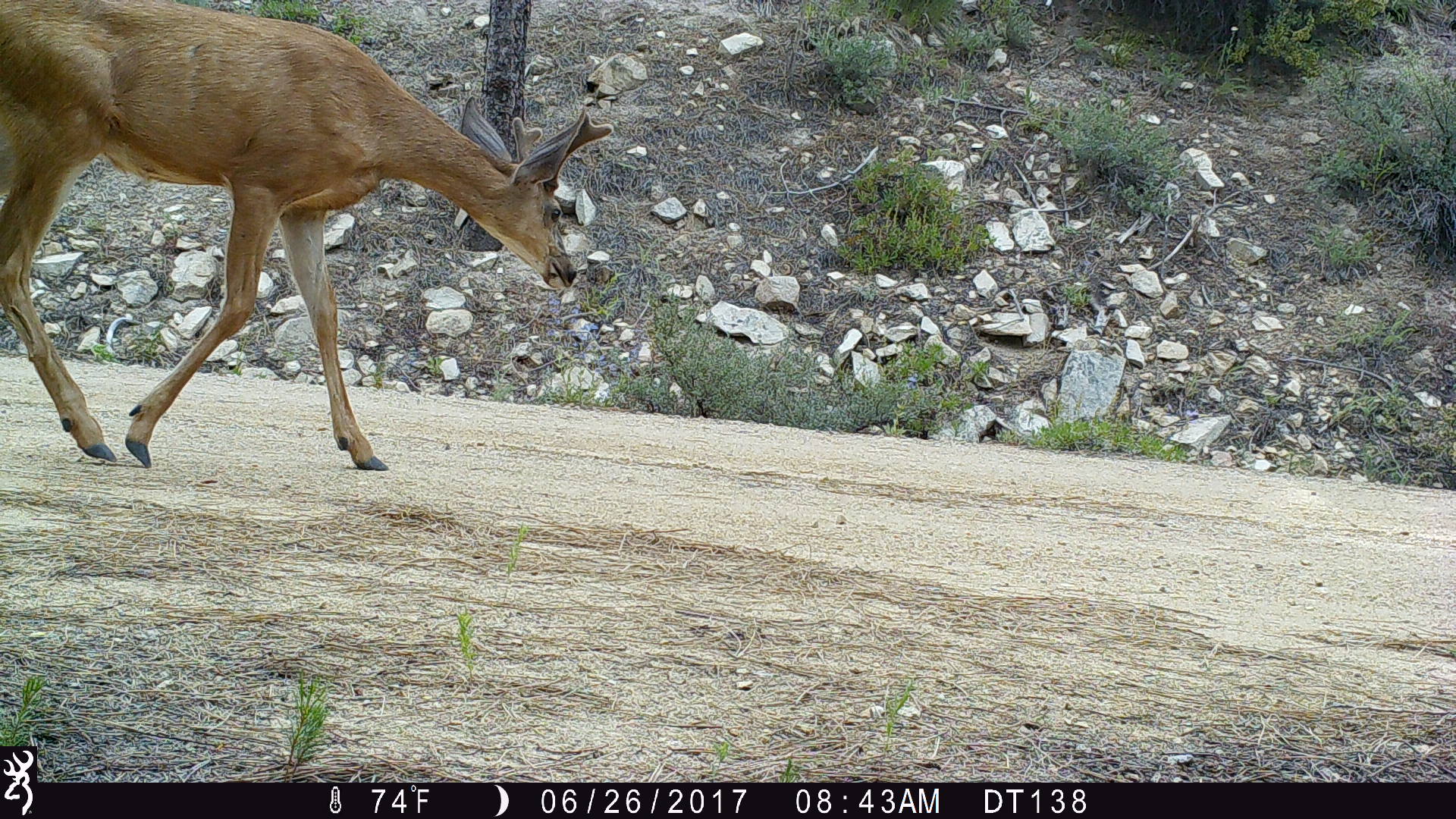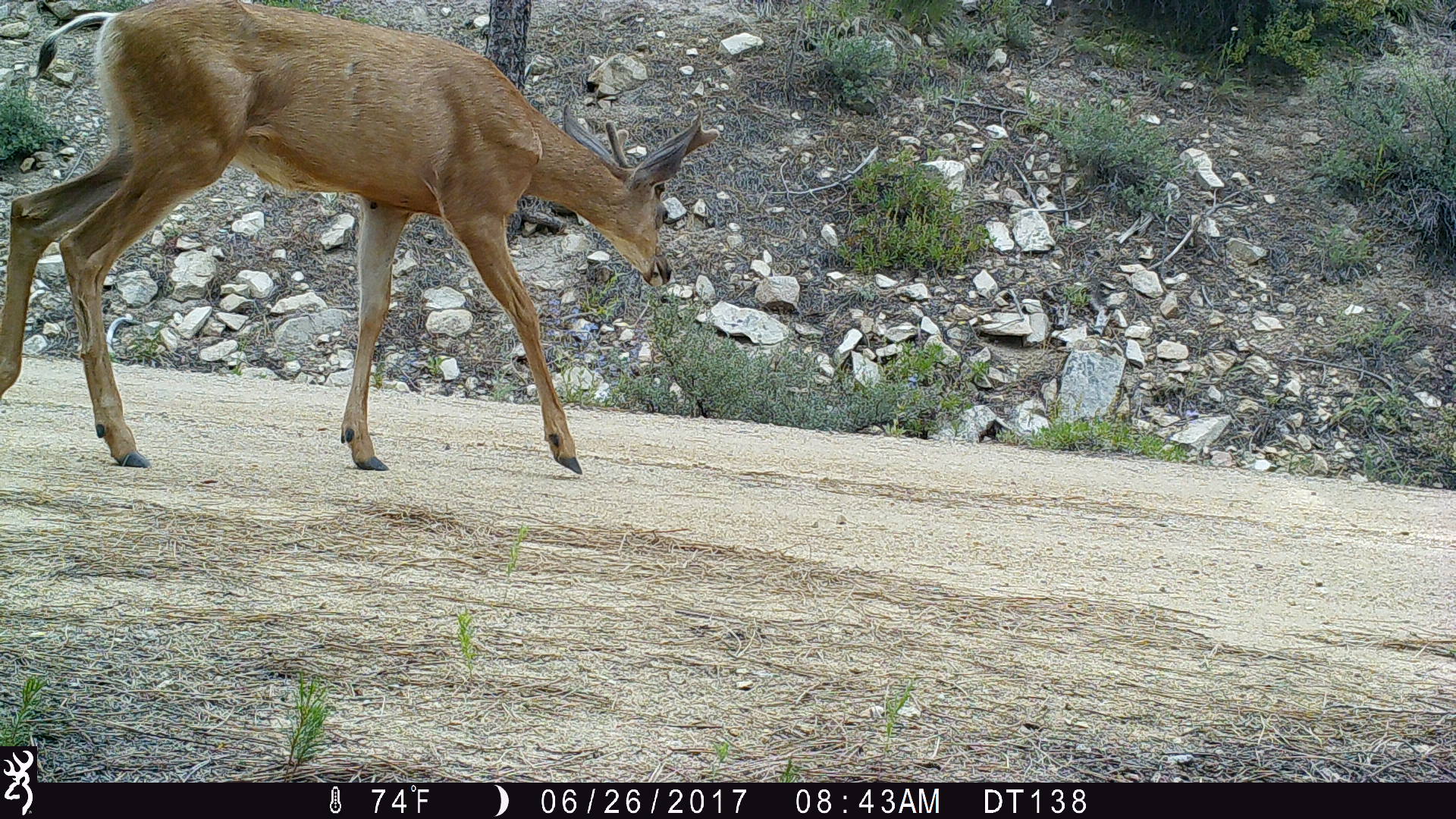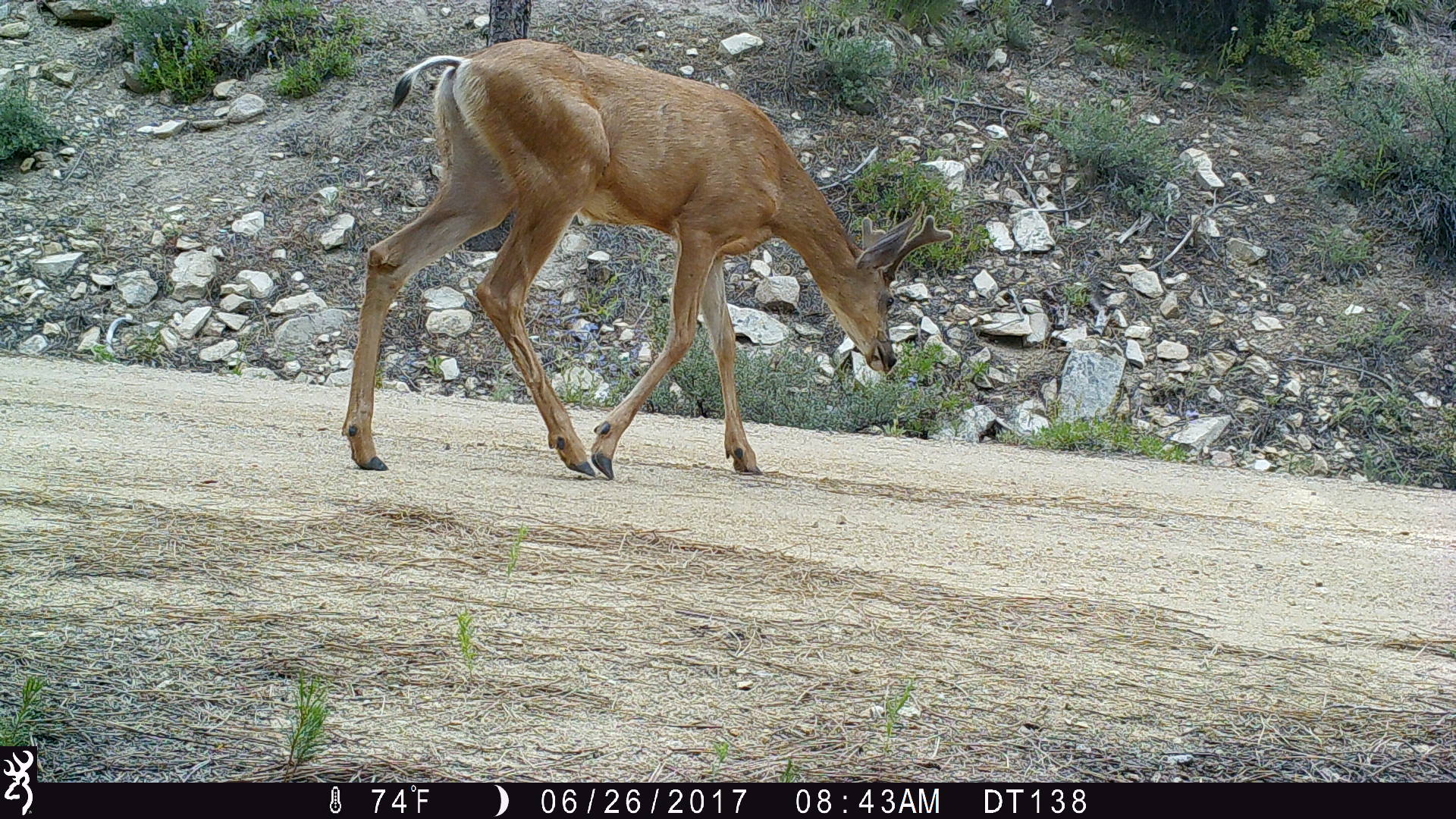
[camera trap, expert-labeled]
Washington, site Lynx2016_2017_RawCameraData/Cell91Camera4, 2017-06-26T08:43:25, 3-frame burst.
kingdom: Animalia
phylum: Chordata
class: Mammalia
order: Artiodactyla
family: Cervidae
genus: Odocoileus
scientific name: Odocoileus hemionus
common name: mule deer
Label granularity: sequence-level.